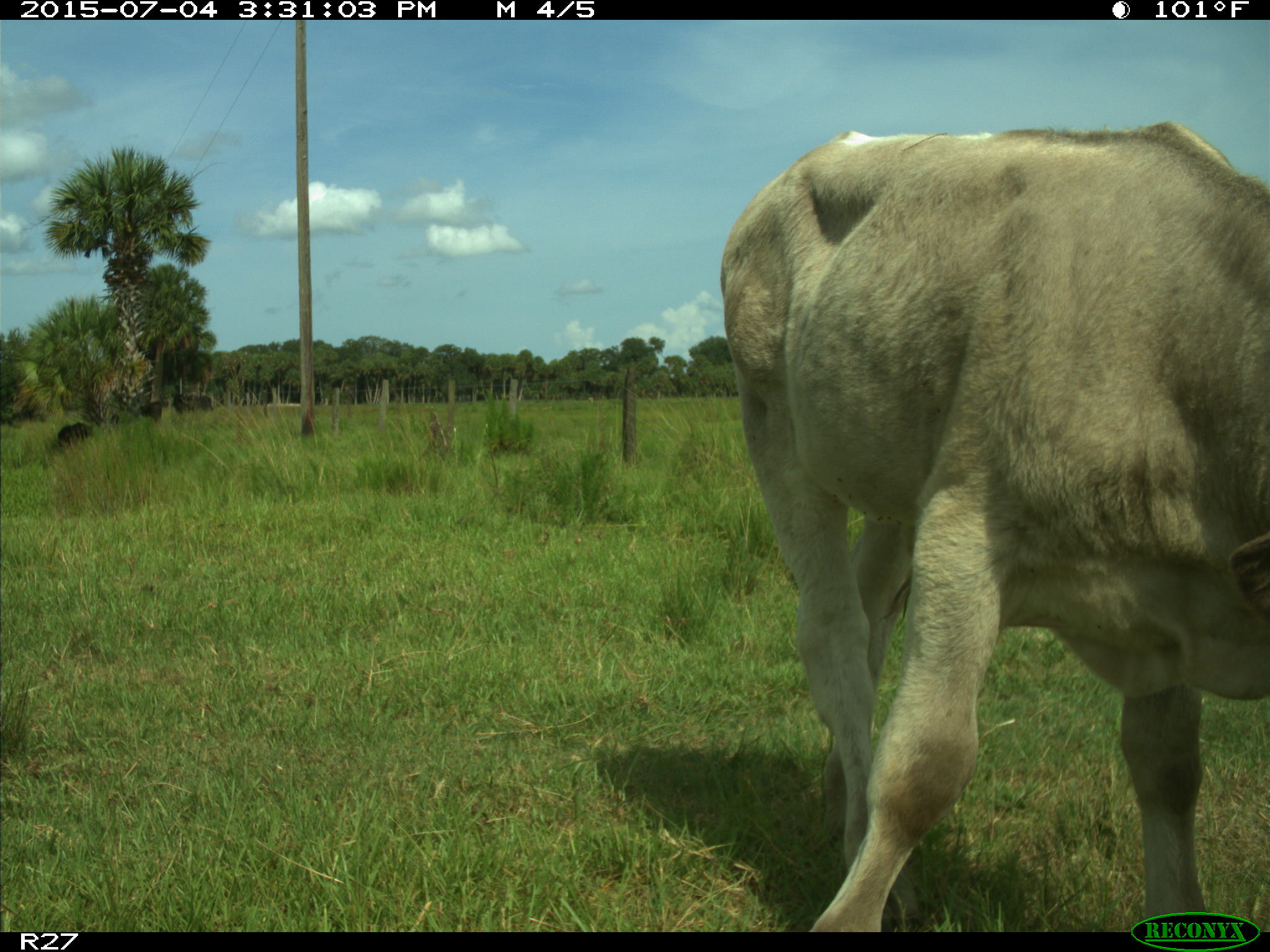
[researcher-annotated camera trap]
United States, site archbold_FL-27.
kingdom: Animalia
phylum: Chordata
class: Mammalia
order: Artiodactyla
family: Bovidae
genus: Bos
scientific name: Bos taurus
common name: domestic cow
Bos taurus (domestic cow).